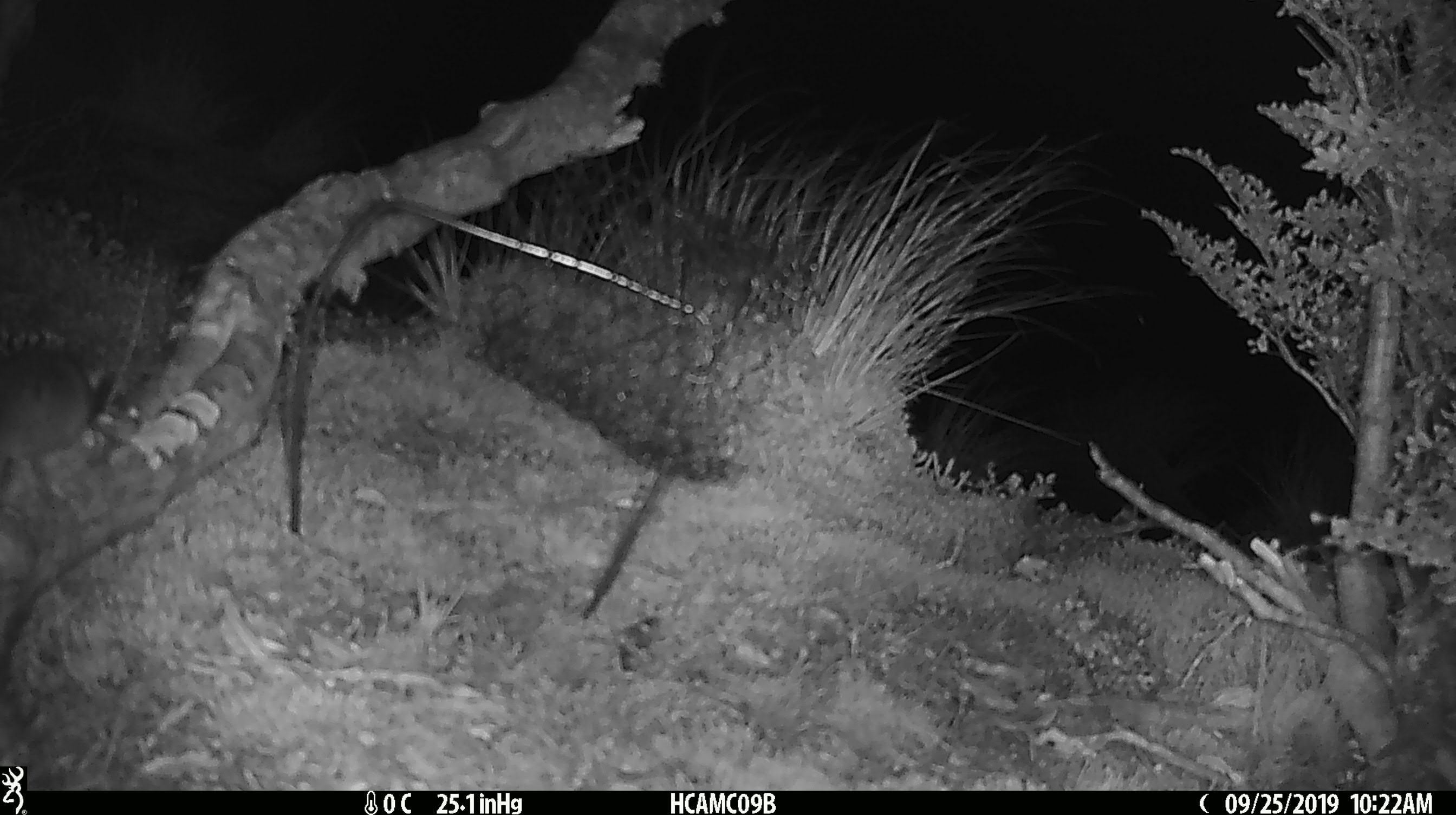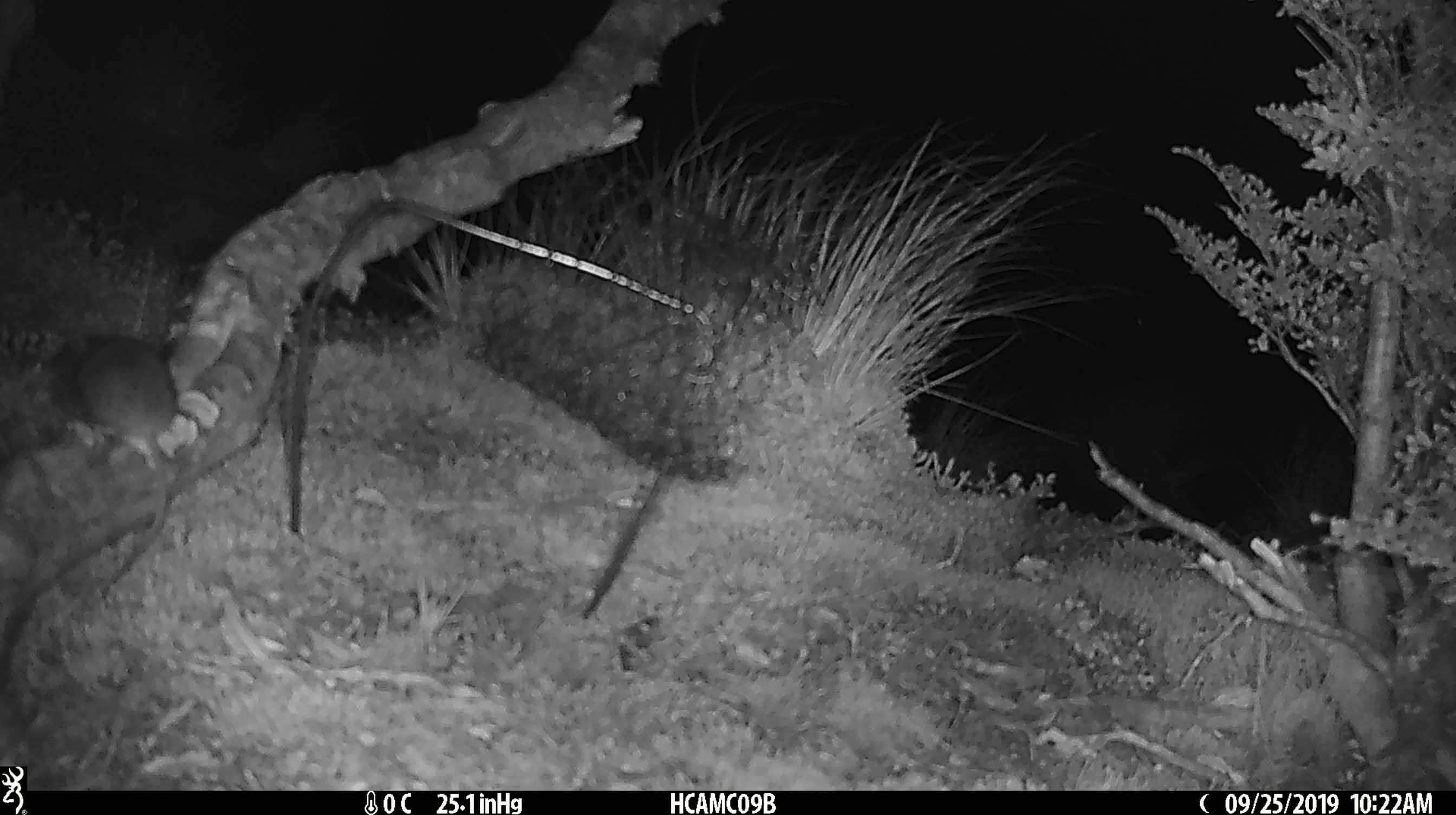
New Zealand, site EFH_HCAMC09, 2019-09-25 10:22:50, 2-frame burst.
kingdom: Animalia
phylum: Chordata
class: Mammalia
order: Rodentia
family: Muridae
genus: Mus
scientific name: Mus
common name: mouse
Mouse (Mus).